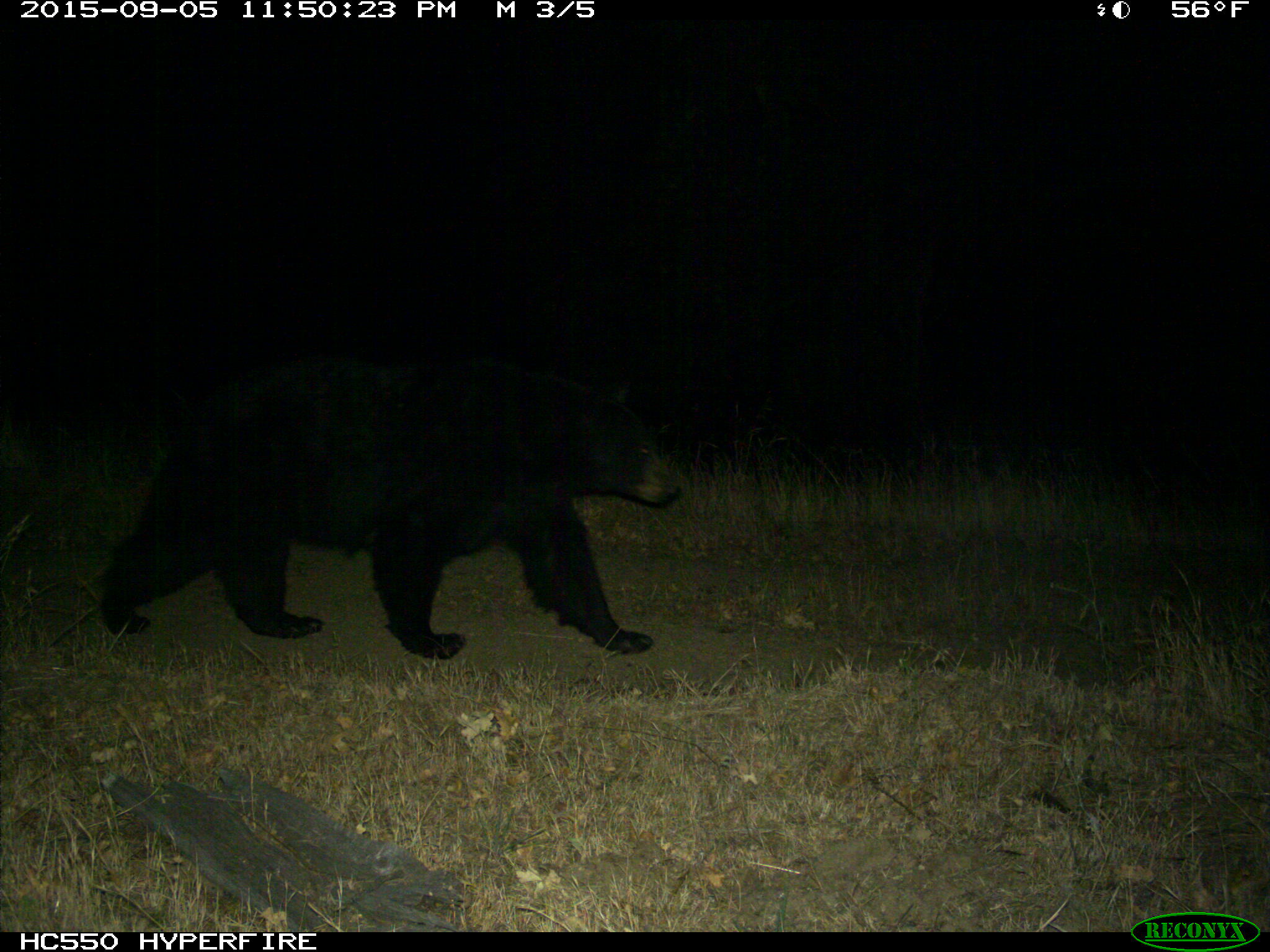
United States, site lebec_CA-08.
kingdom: Animalia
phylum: Chordata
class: Mammalia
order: Carnivora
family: Ursidae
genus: Ursus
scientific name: Ursus americanus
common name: american black bear